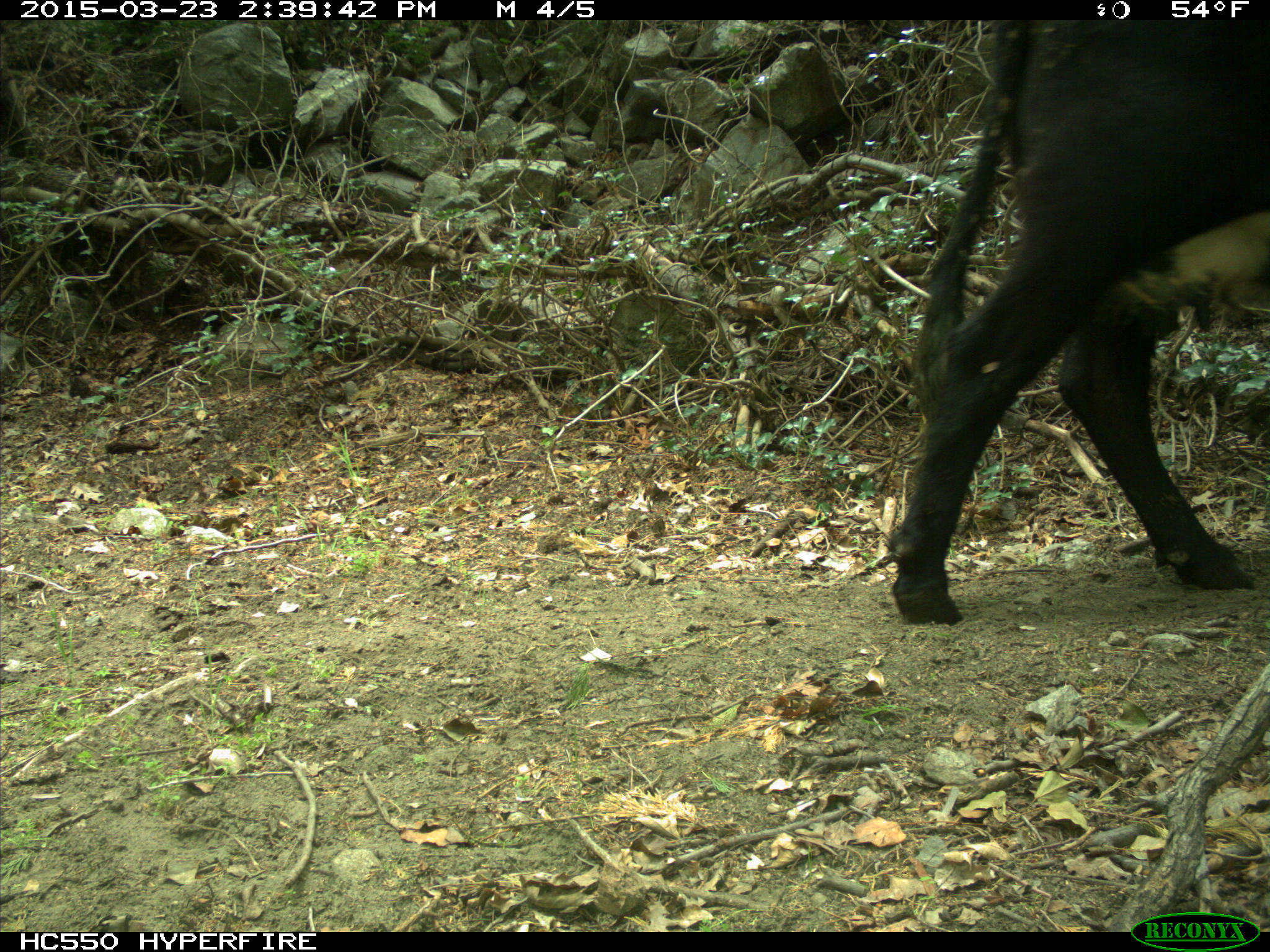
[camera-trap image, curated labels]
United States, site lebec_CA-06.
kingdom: Animalia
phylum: Chordata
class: Mammalia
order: Artiodactyla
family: Bovidae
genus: Bos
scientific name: Bos taurus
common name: domestic cow